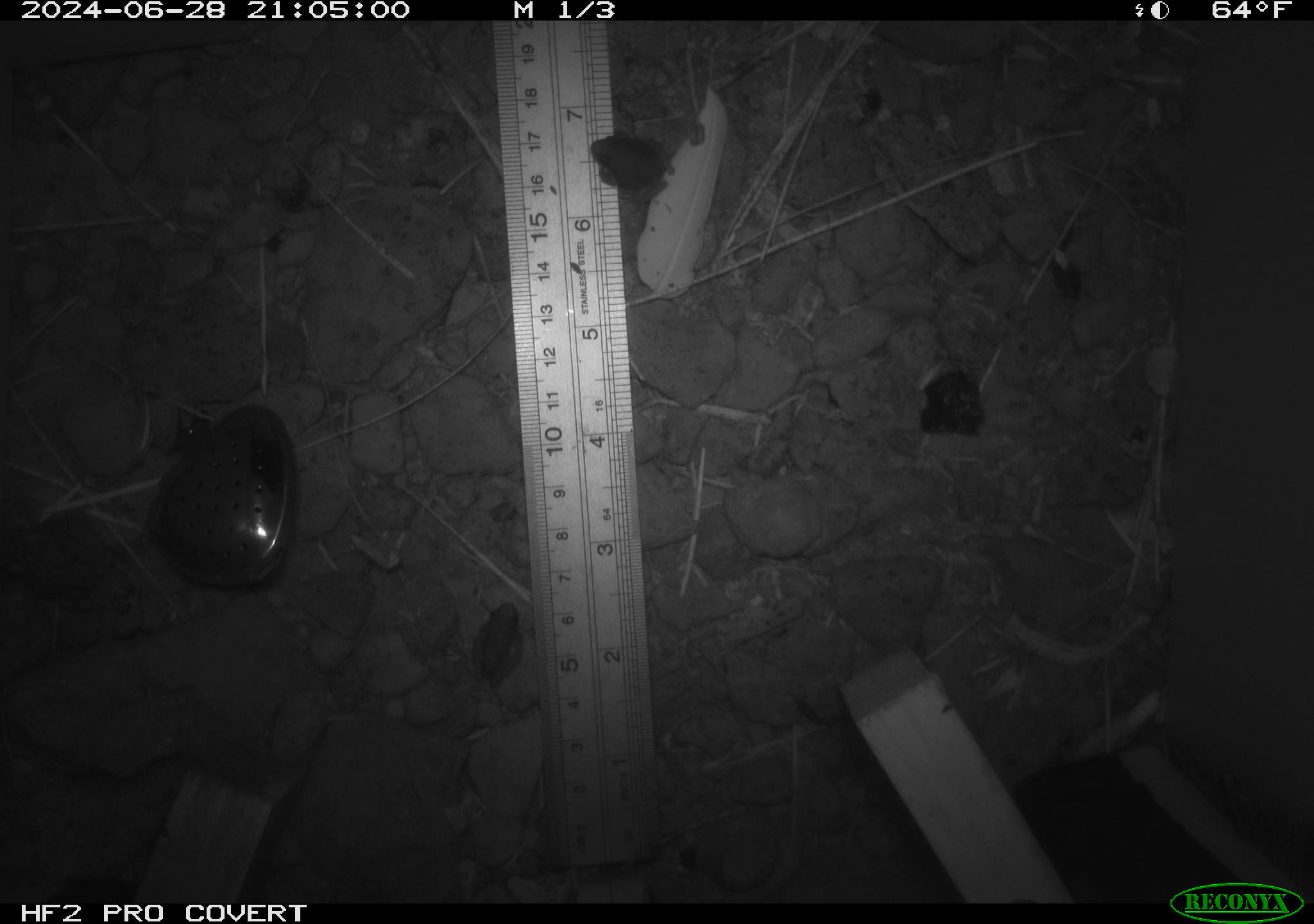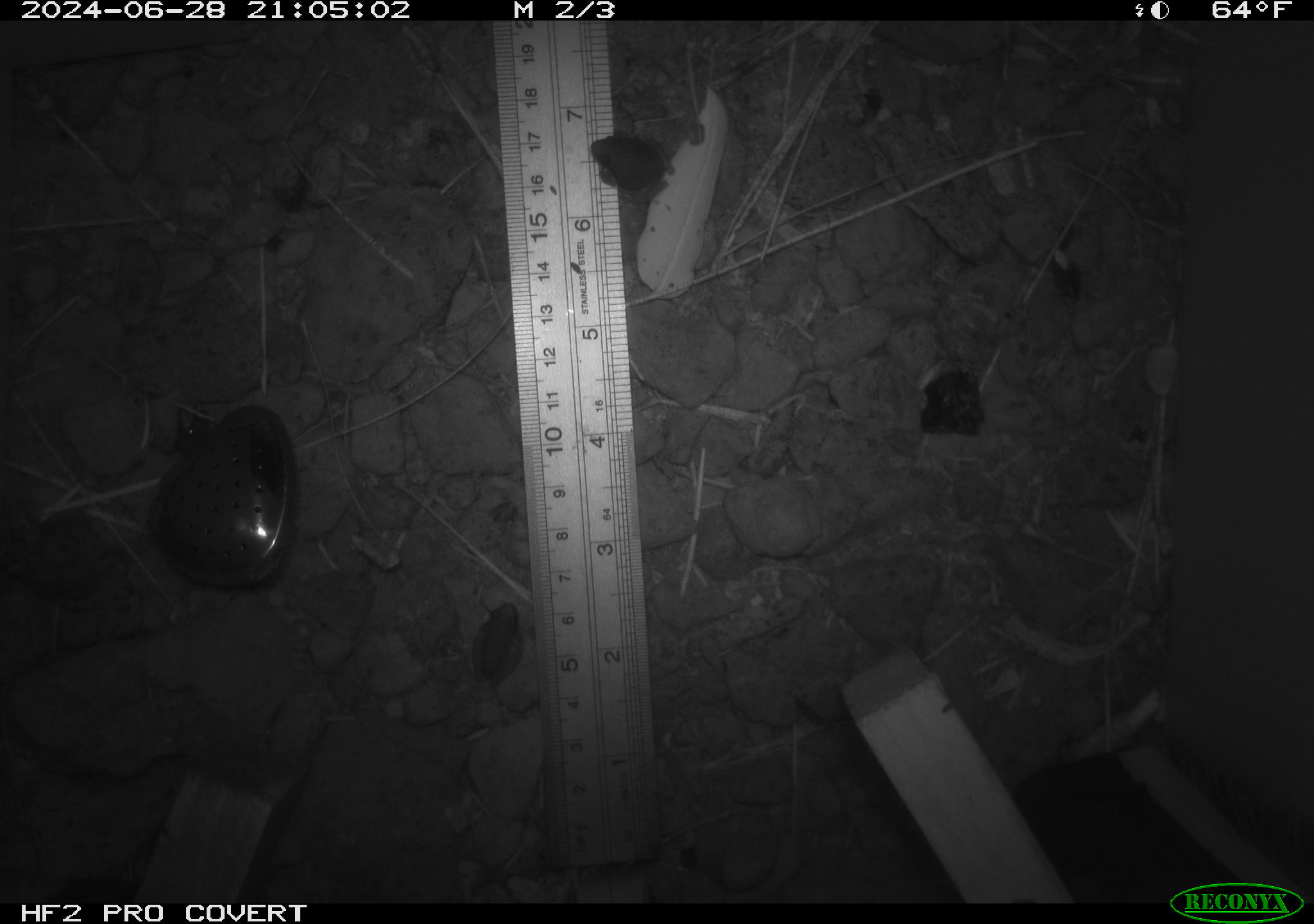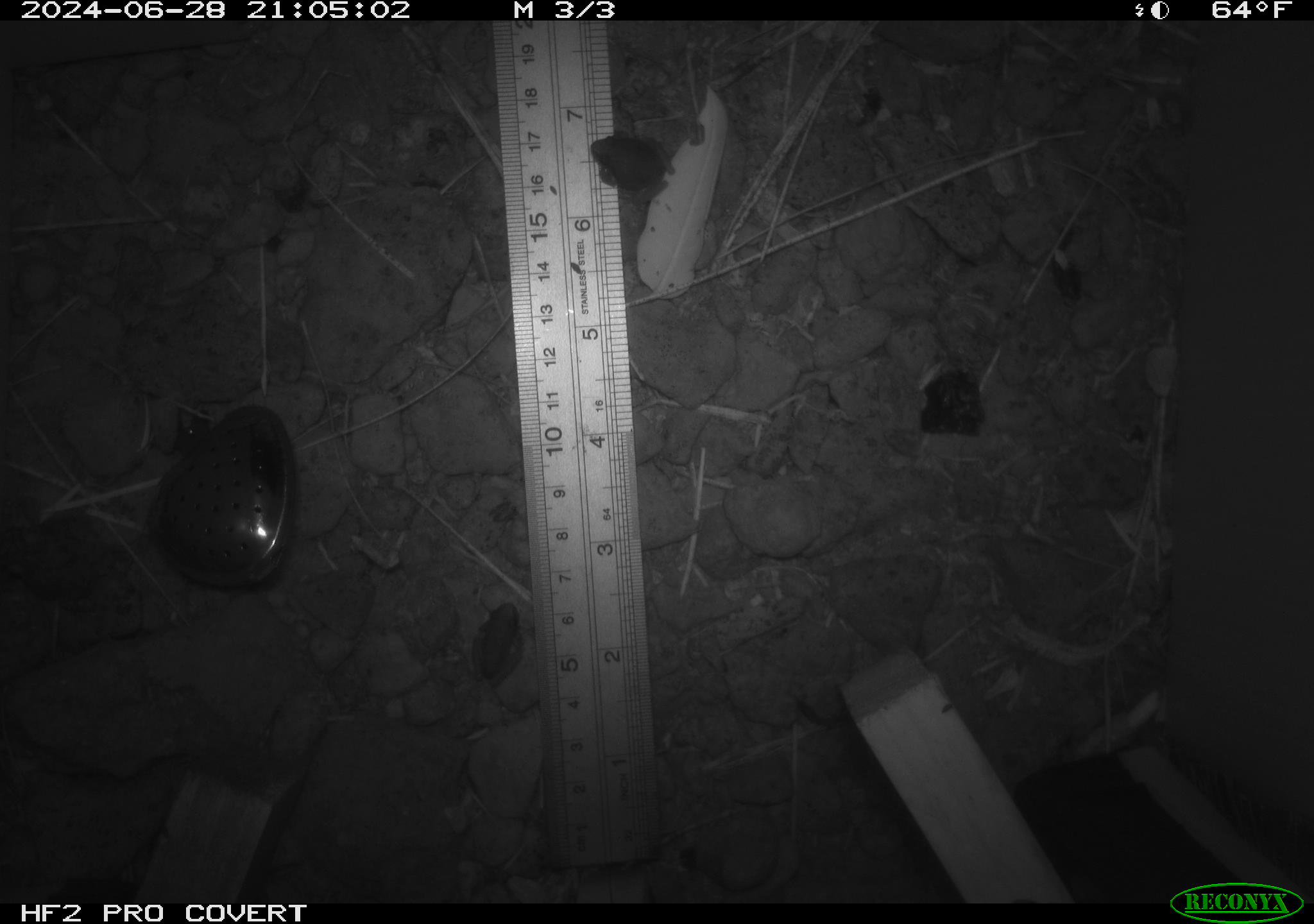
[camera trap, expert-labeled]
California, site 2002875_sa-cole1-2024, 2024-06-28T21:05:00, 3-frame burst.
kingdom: Animalia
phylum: Chordata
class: Amphibia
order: Anura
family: Hylidae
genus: Pseudacris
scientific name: Pseudacris regilla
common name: sierran treefrog